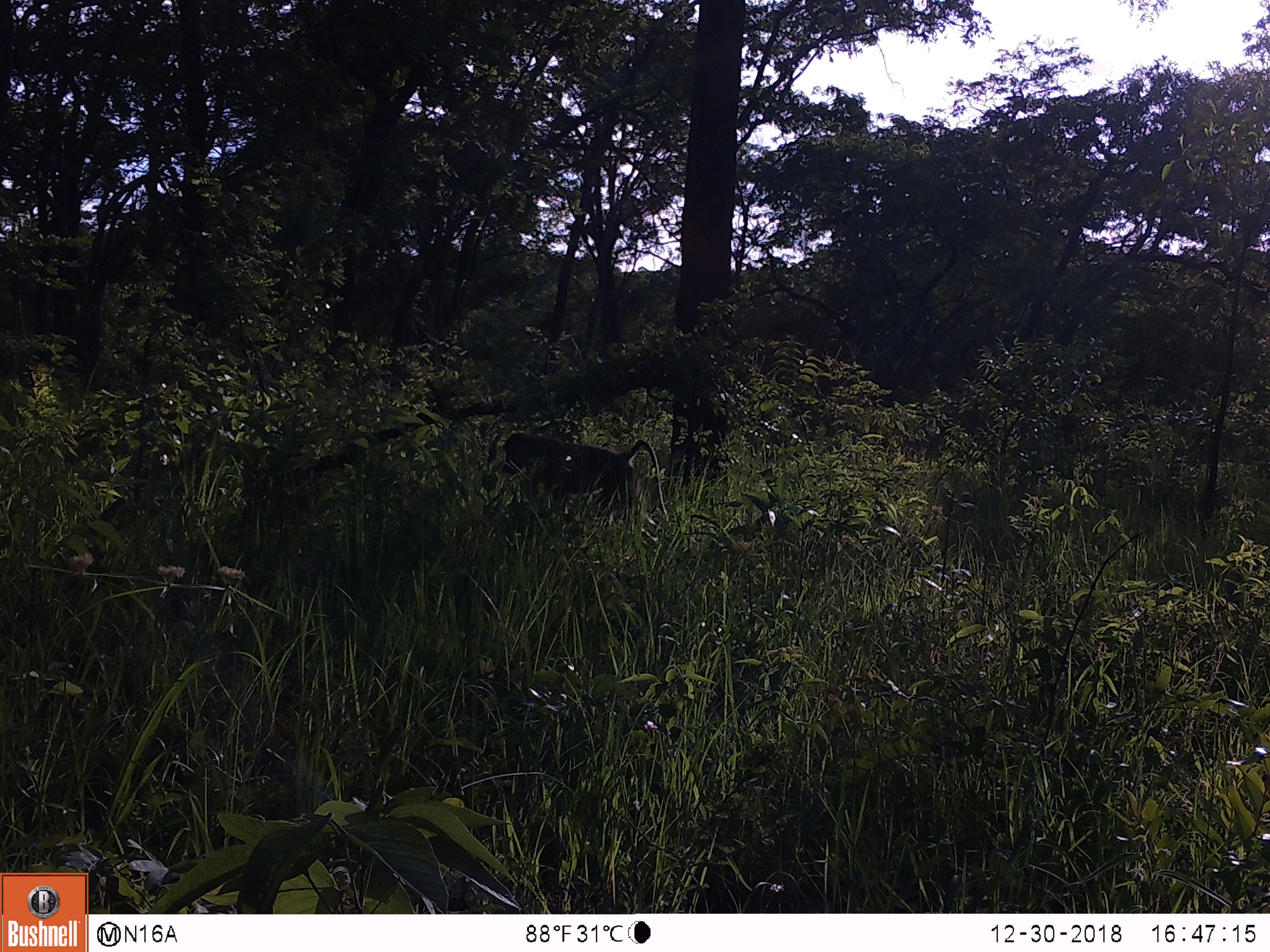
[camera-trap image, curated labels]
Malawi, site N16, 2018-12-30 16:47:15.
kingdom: Animalia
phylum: Chordata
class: Mammalia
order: Primates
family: Cercopithecidae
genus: Papio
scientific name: Papio cynocephalus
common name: yellow baboon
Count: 1.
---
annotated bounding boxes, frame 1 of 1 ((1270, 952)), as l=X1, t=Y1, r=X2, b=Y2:
yellow baboon: l=498, t=426, r=674, b=535